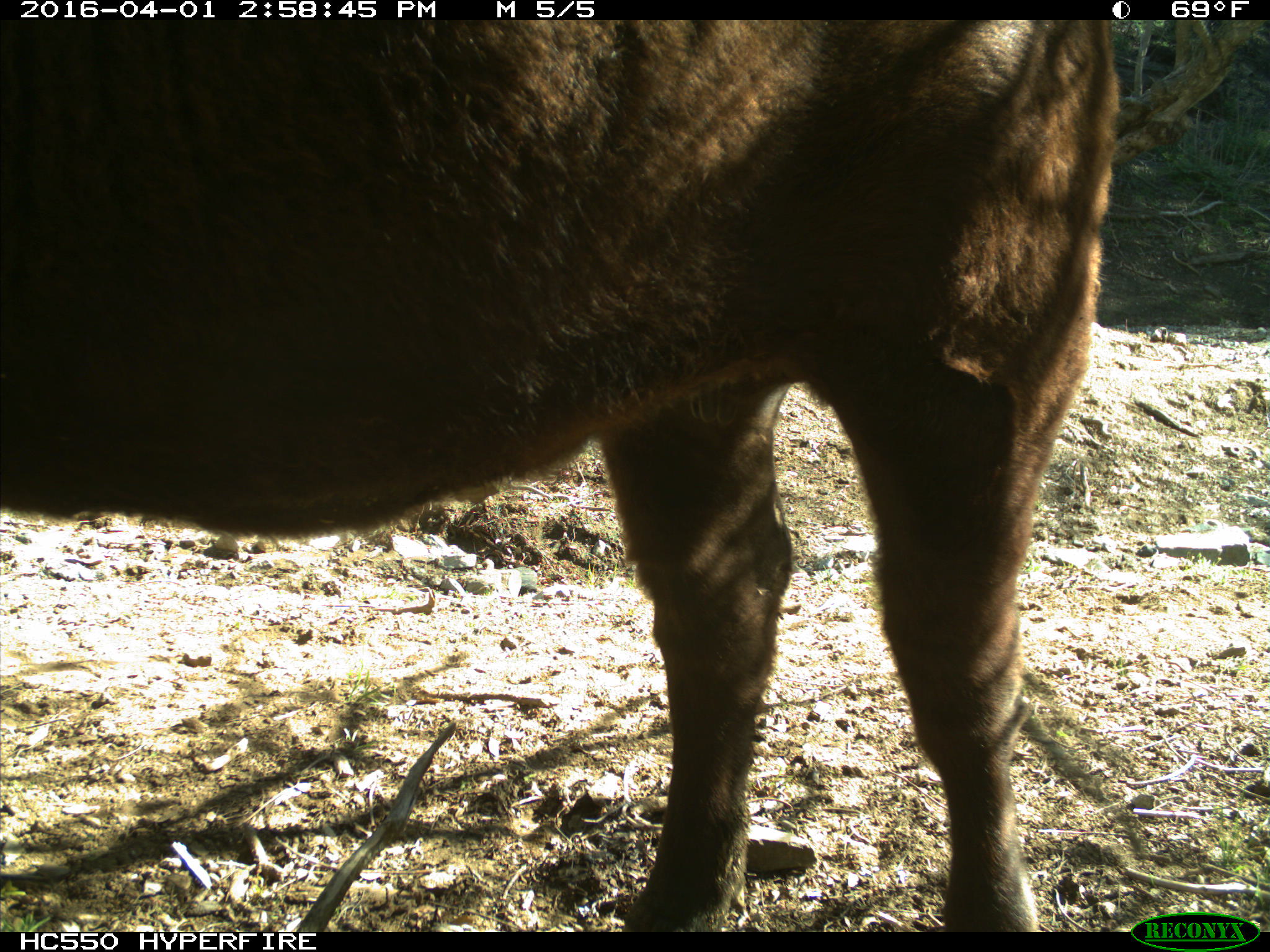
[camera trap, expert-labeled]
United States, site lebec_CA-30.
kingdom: Animalia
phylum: Chordata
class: Mammalia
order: Artiodactyla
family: Bovidae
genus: Bos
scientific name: Bos taurus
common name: domestic cow